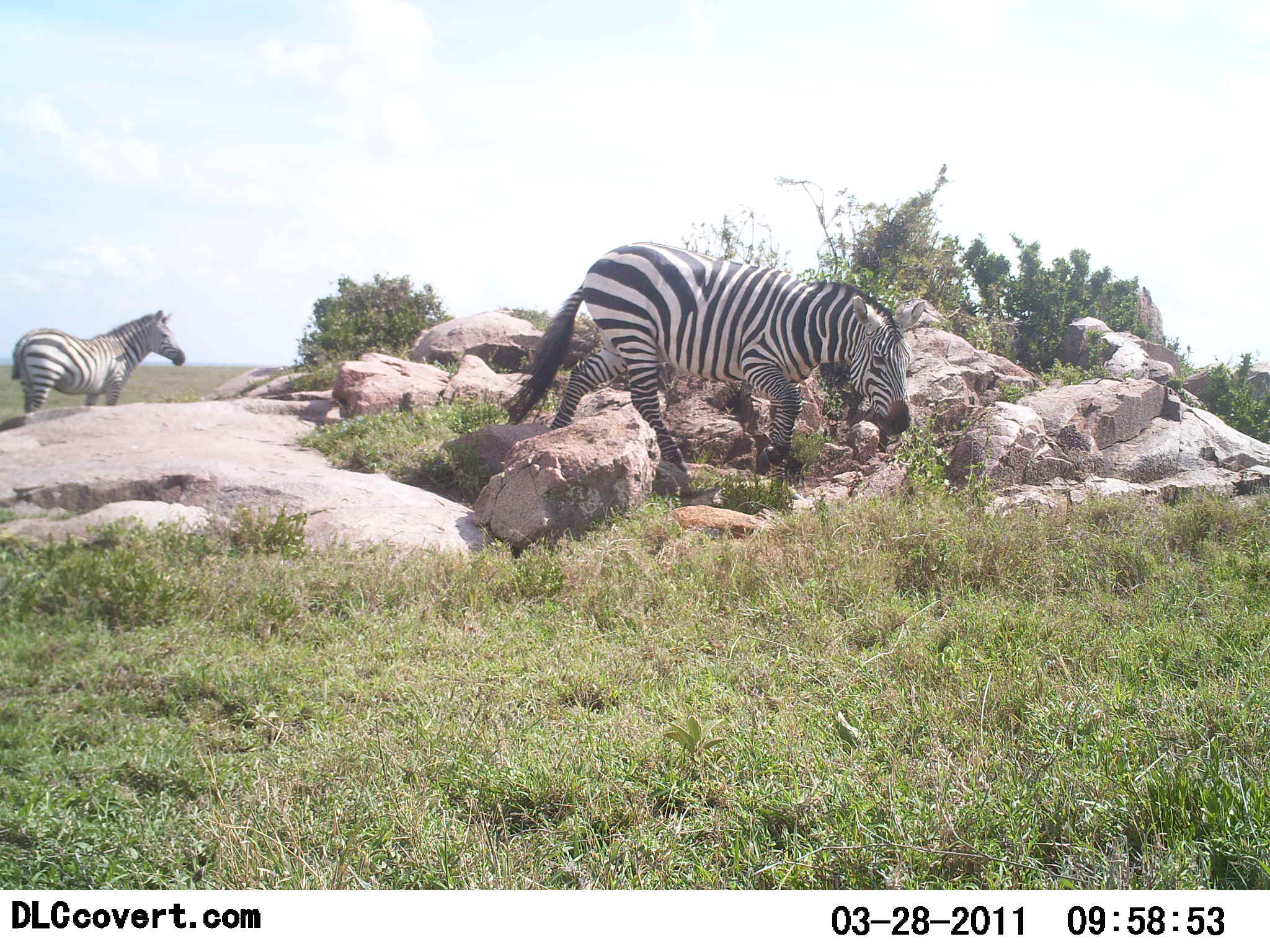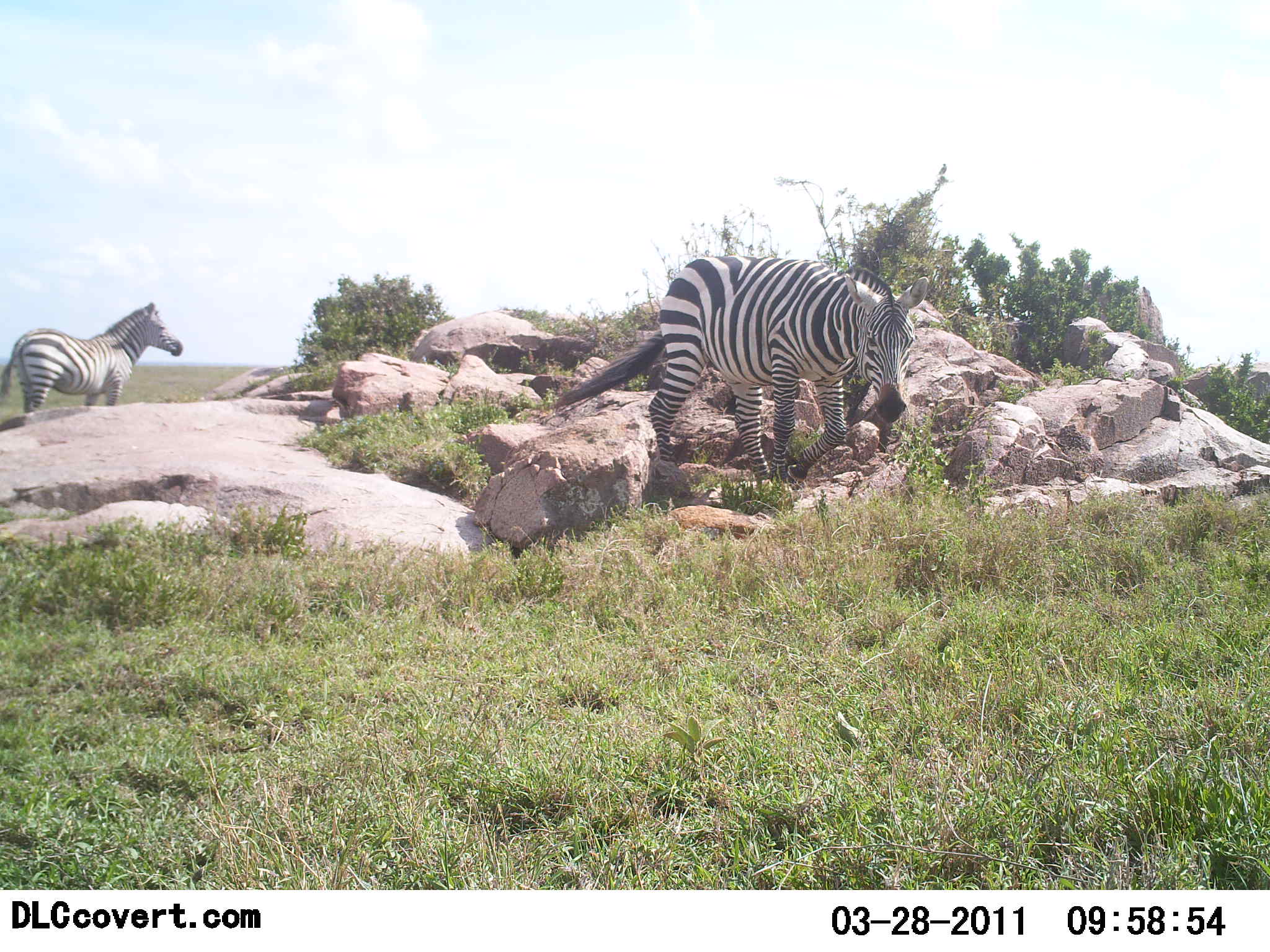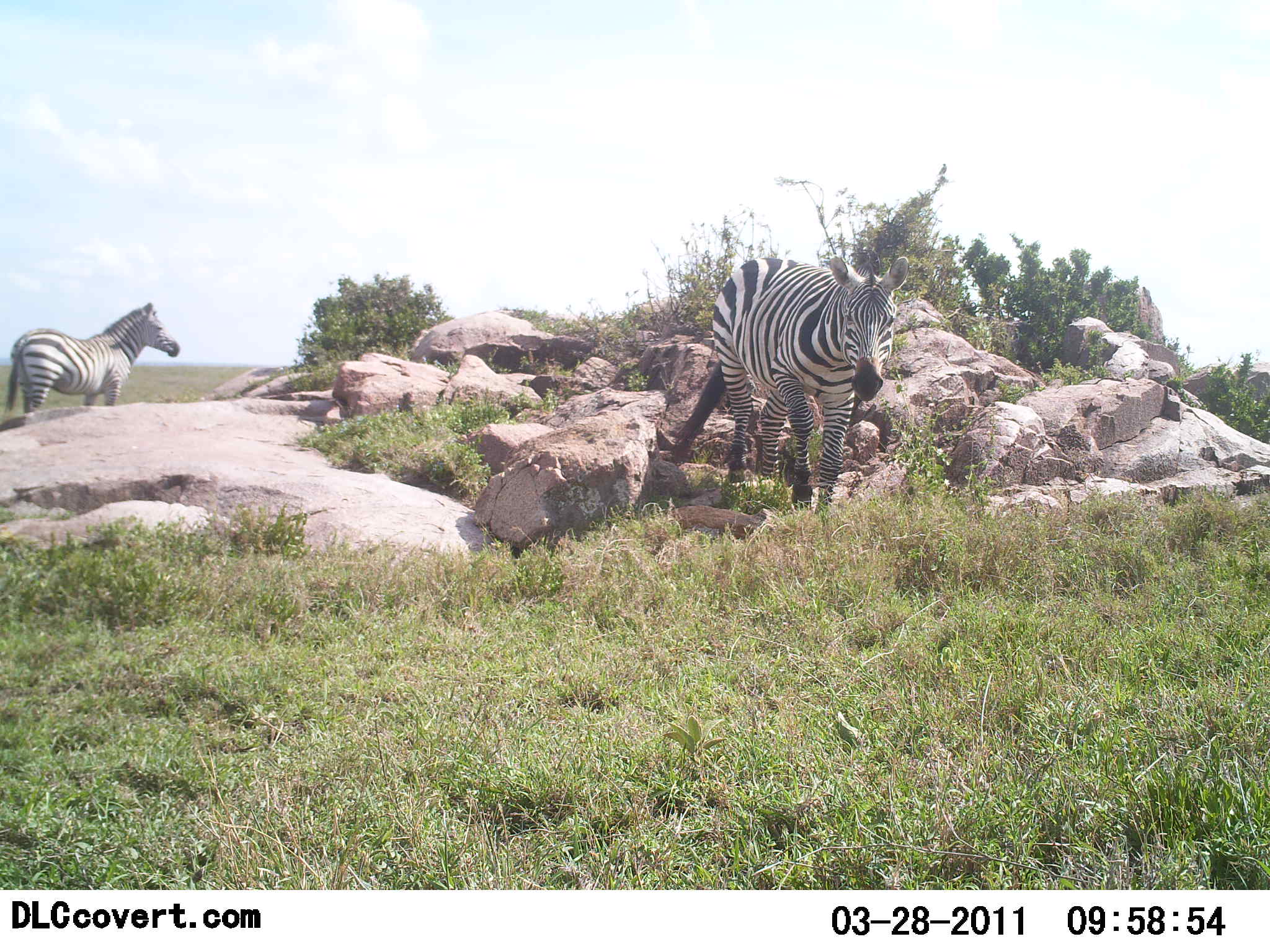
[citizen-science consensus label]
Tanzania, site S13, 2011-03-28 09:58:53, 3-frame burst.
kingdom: Animalia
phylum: Chordata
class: Mammalia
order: Perissodactyla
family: Equidae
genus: Equus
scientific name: Equus quagga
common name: plains zebra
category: zebra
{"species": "zebra (plains zebra) (Equus quagga)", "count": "2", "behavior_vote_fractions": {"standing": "83%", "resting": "0%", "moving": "67%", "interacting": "0%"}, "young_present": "0%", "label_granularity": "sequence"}